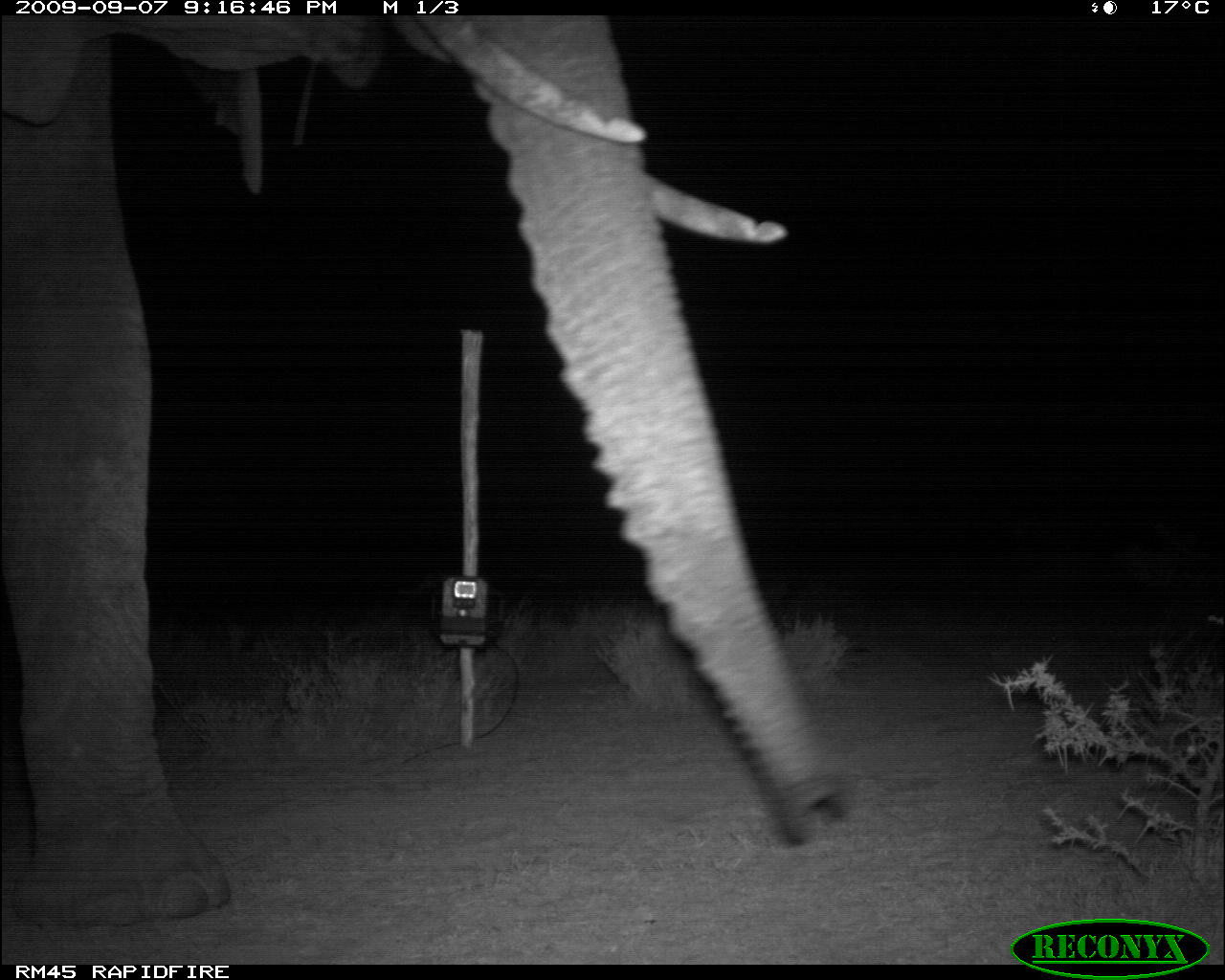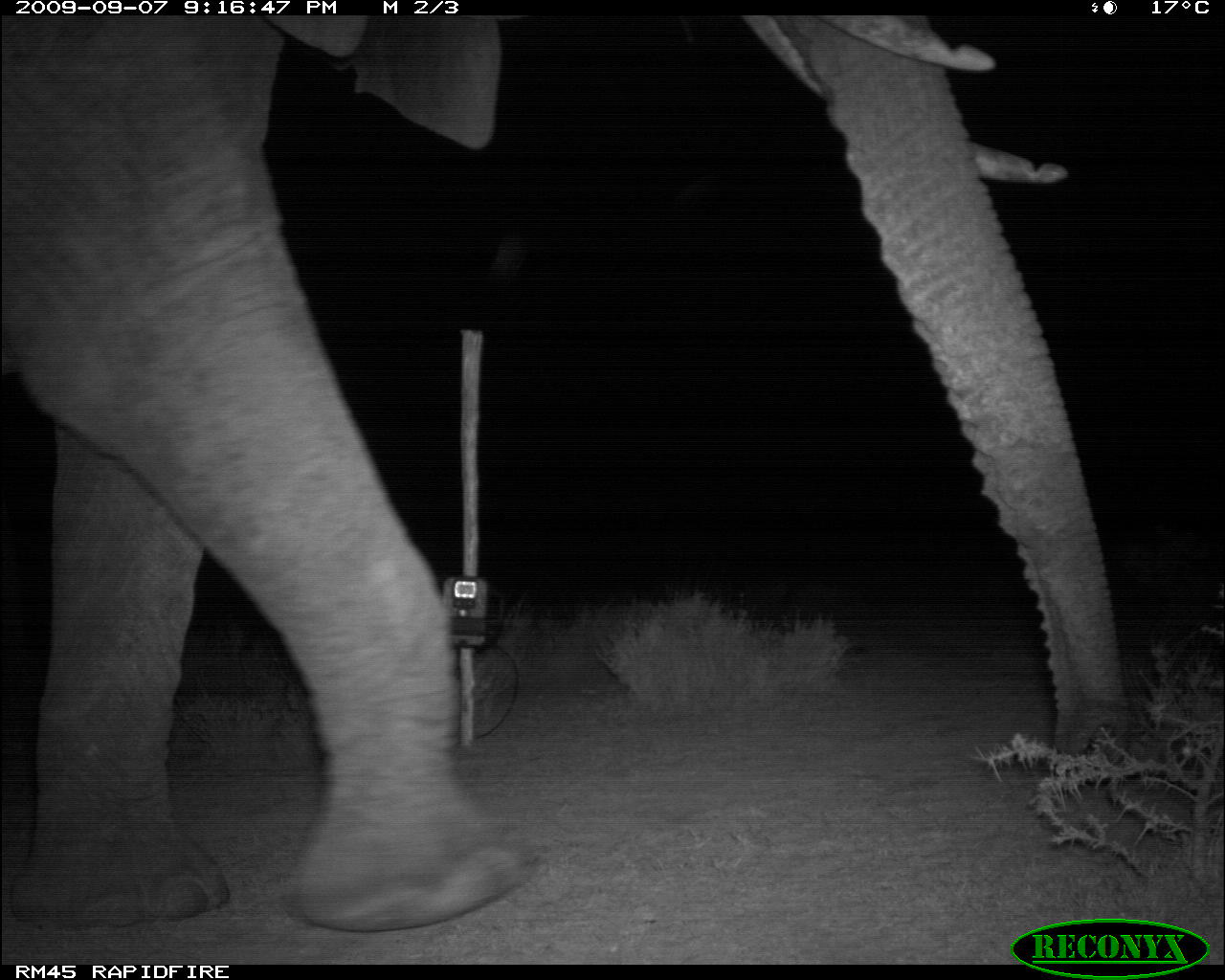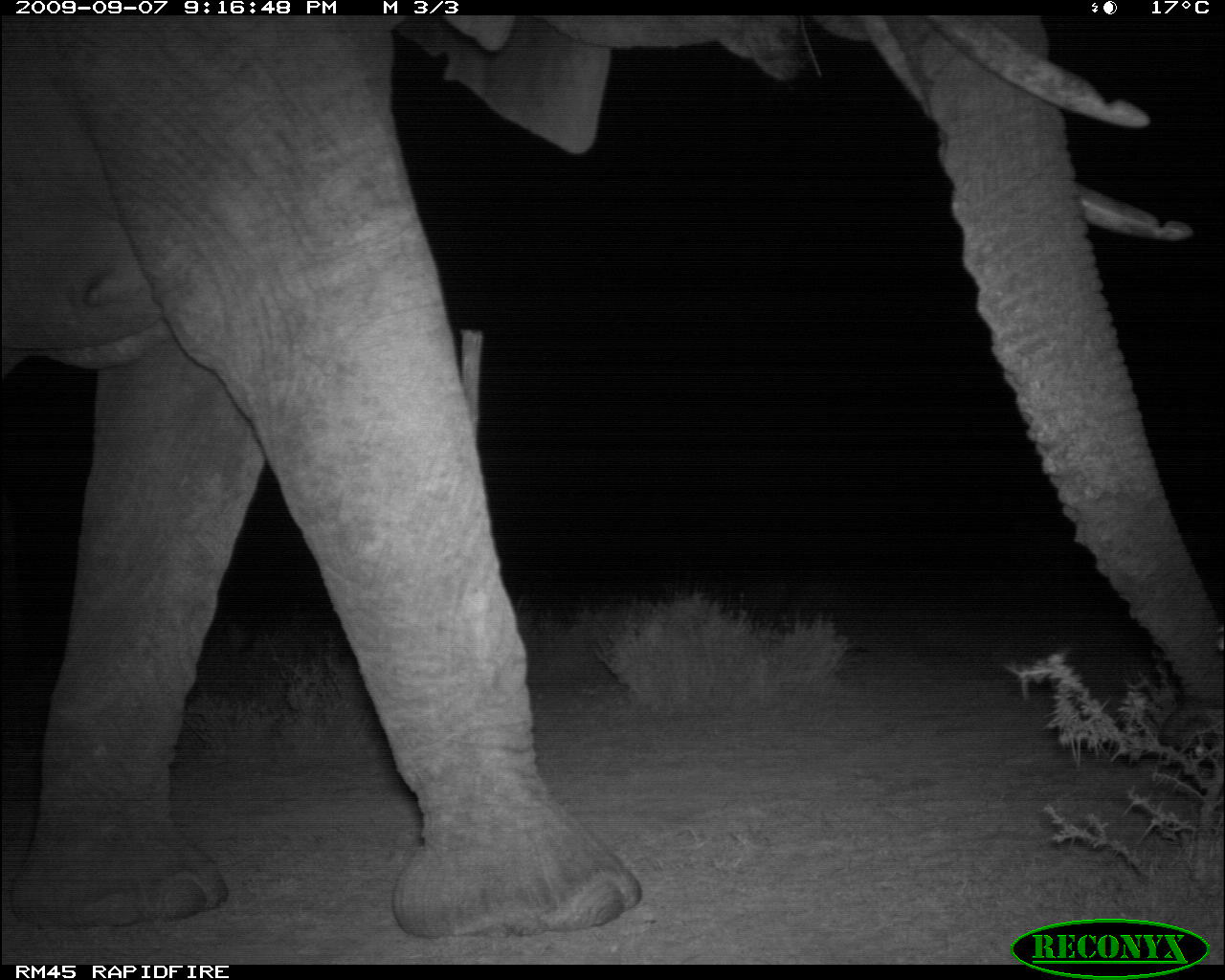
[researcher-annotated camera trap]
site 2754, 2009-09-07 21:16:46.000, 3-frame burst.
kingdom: Animalia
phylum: Chordata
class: Mammalia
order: Proboscidea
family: Elephantidae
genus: Loxodonta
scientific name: Loxodonta africana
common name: african bush elephant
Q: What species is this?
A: Loxodonta africana (african bush elephant).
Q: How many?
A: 1.